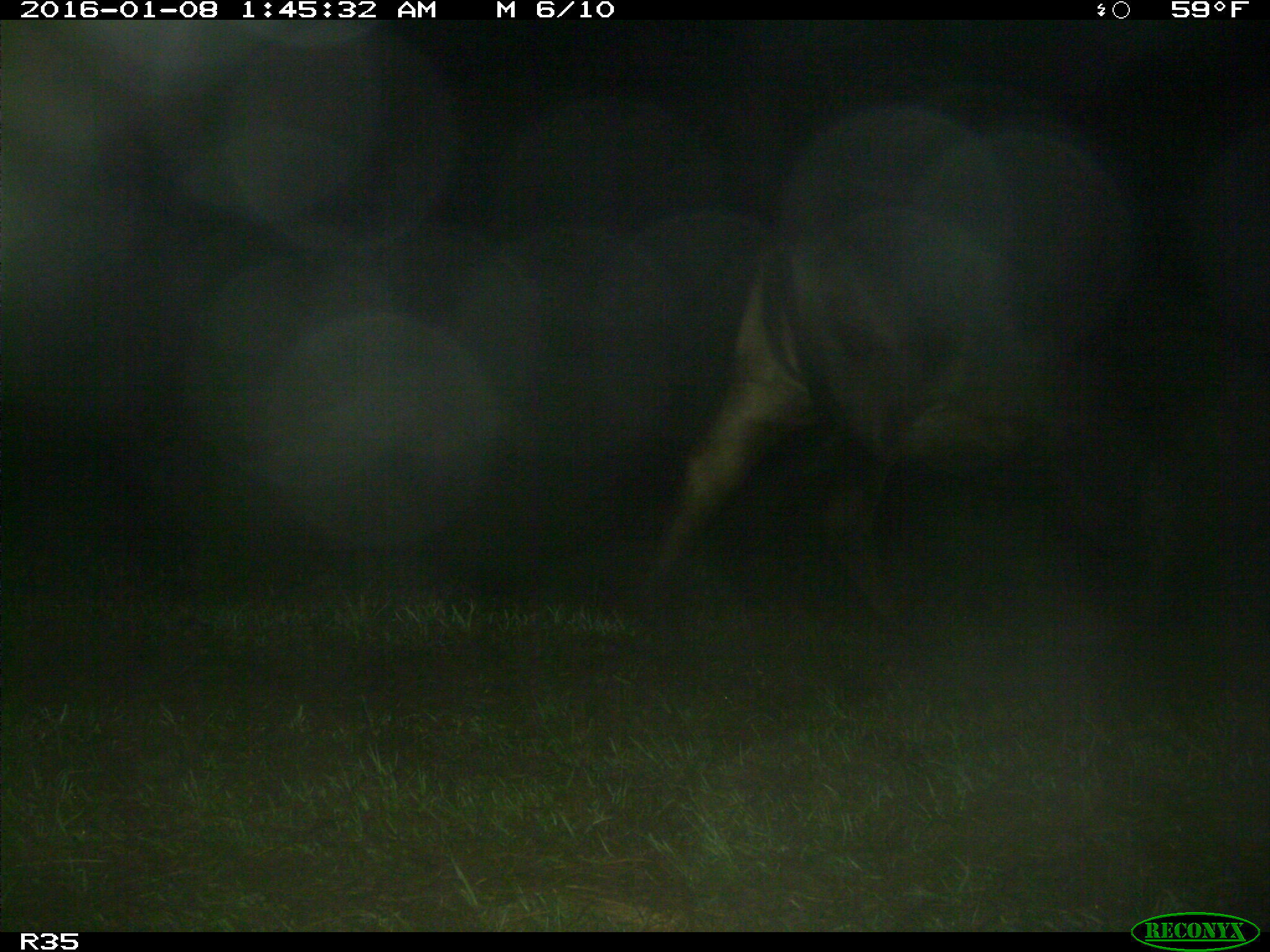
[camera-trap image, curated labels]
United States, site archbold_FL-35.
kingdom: Animalia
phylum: Chordata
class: Mammalia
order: Artiodactyla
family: Bovidae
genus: Bos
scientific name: Bos taurus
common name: domestic cow